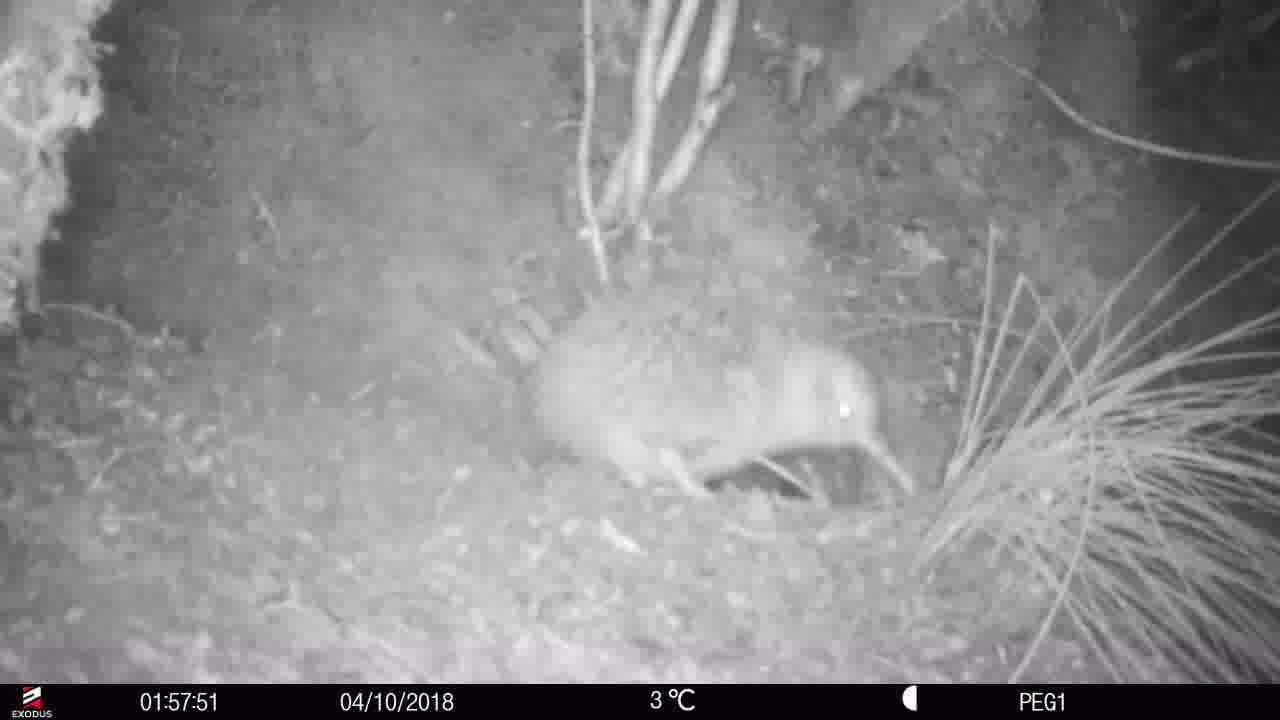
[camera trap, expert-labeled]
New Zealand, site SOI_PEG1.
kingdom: Animalia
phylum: Chordata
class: Aves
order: Apterygiformes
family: Apterygidae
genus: Apteryx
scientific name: Apteryx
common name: kiwi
Kiwi (Apteryx).